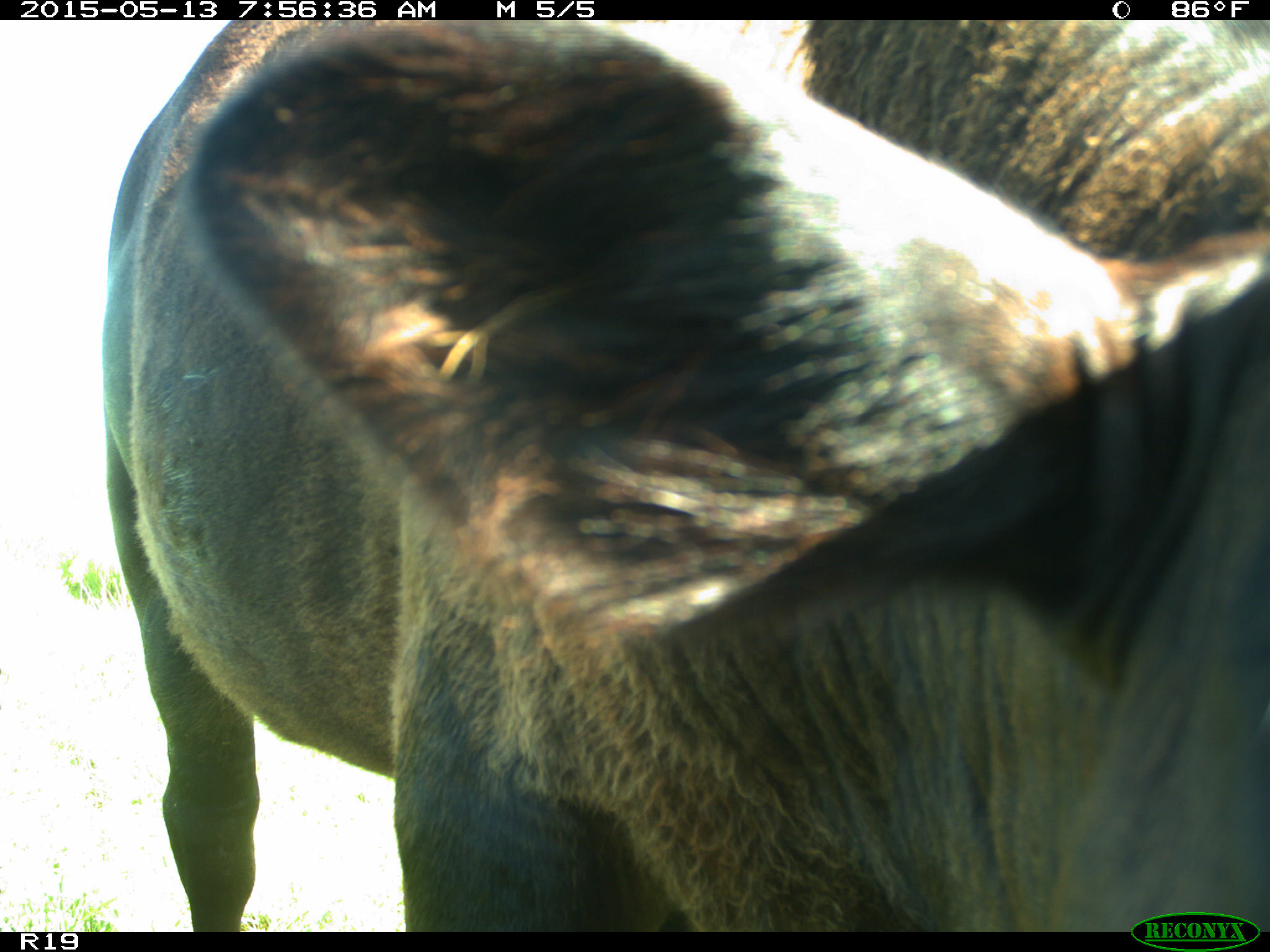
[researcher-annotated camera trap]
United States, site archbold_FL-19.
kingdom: Animalia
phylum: Chordata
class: Mammalia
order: Artiodactyla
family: Bovidae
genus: Bos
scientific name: Bos taurus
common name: domestic cow